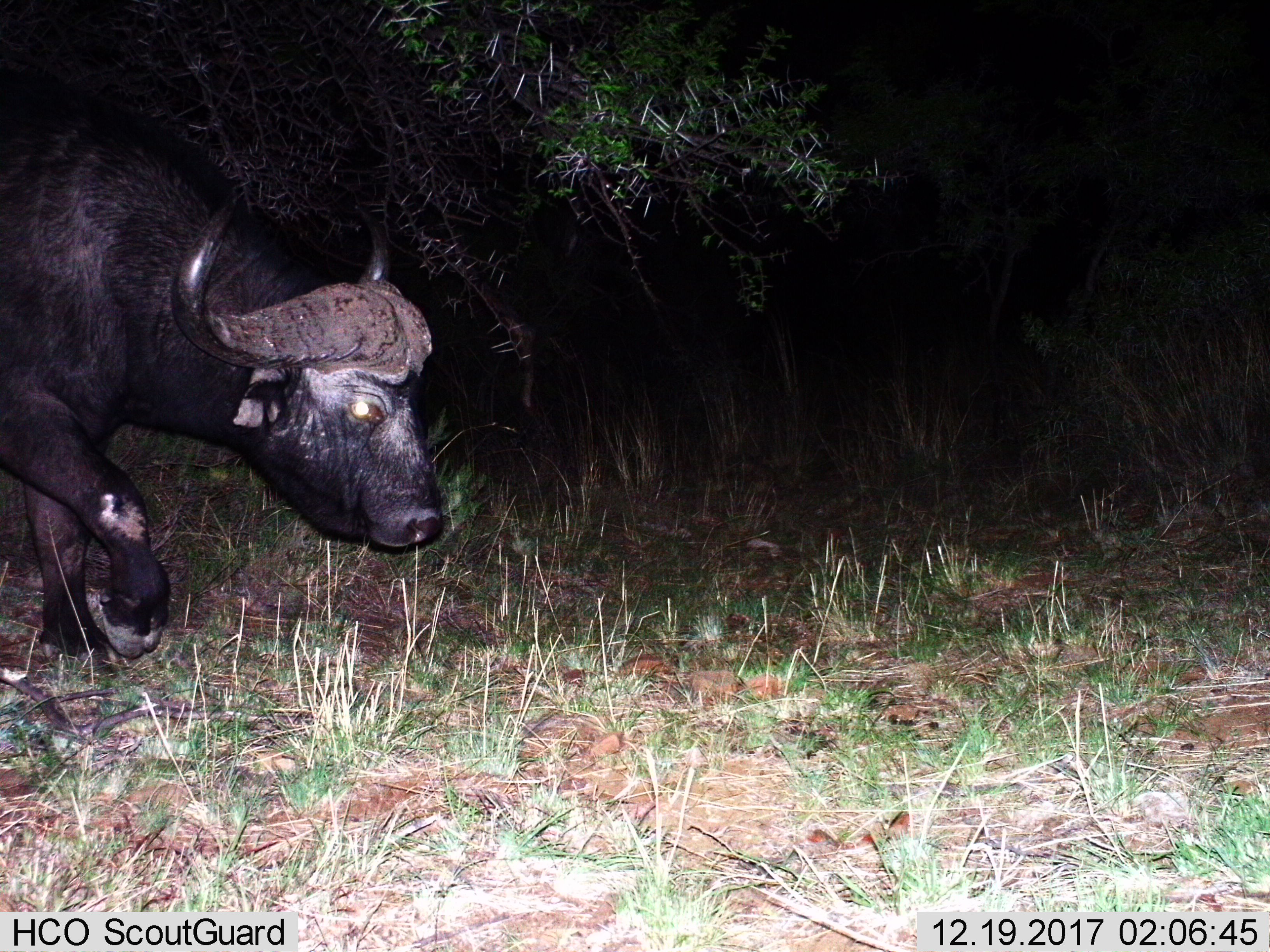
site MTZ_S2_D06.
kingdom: Animalia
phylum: Chordata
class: Mammalia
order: Artiodactyla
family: Bovidae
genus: Syncerus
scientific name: Syncerus caffer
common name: african buffalo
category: buffalo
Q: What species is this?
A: Buffalo (african buffalo) (Syncerus caffer).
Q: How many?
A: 1.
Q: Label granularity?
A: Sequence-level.